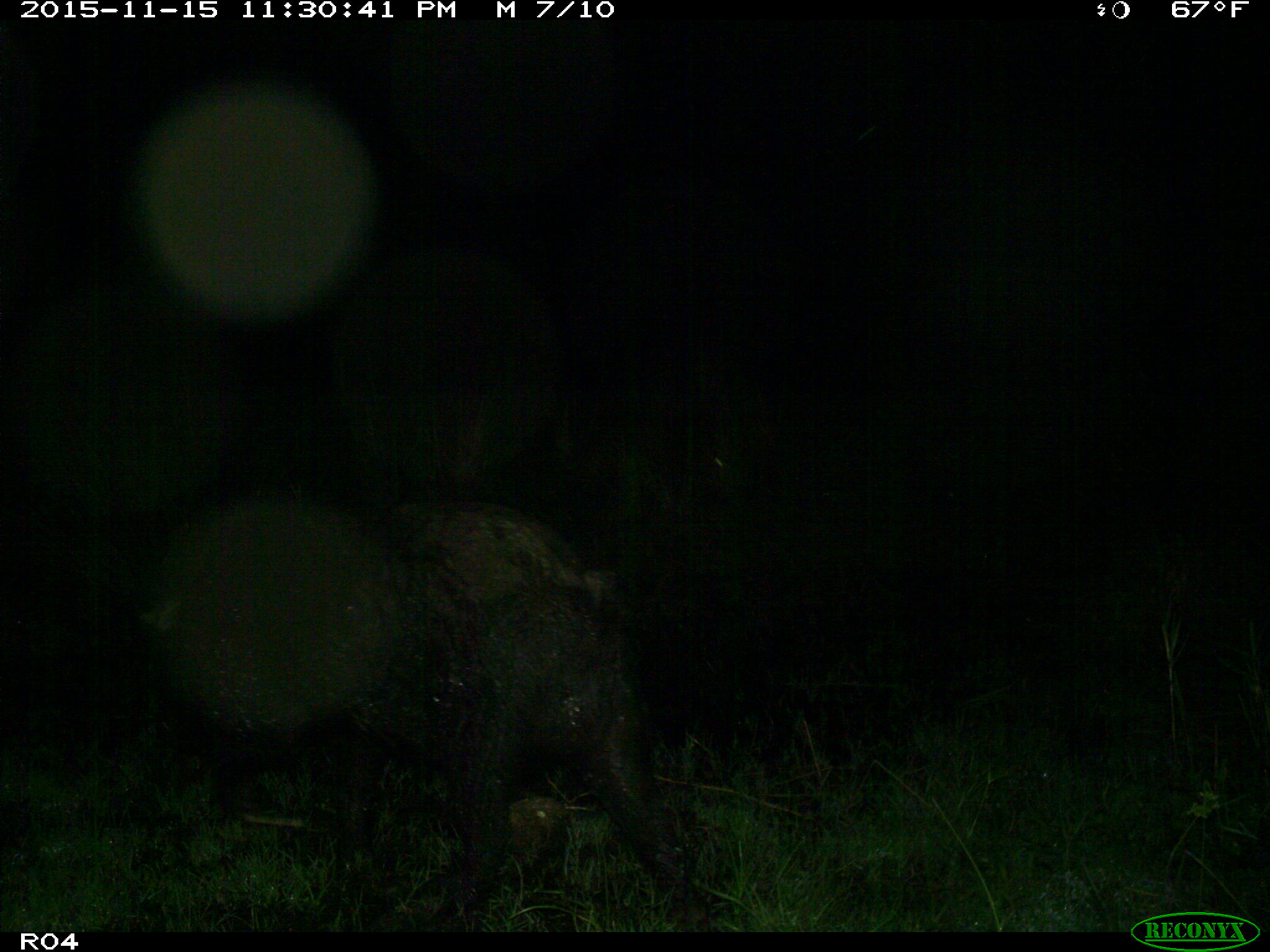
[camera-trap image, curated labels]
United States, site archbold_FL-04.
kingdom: Animalia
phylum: Chordata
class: Mammalia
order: Artiodactyla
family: Suidae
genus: Sus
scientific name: Sus scrofa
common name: wild boar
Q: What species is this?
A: Sus scrofa (wild boar).